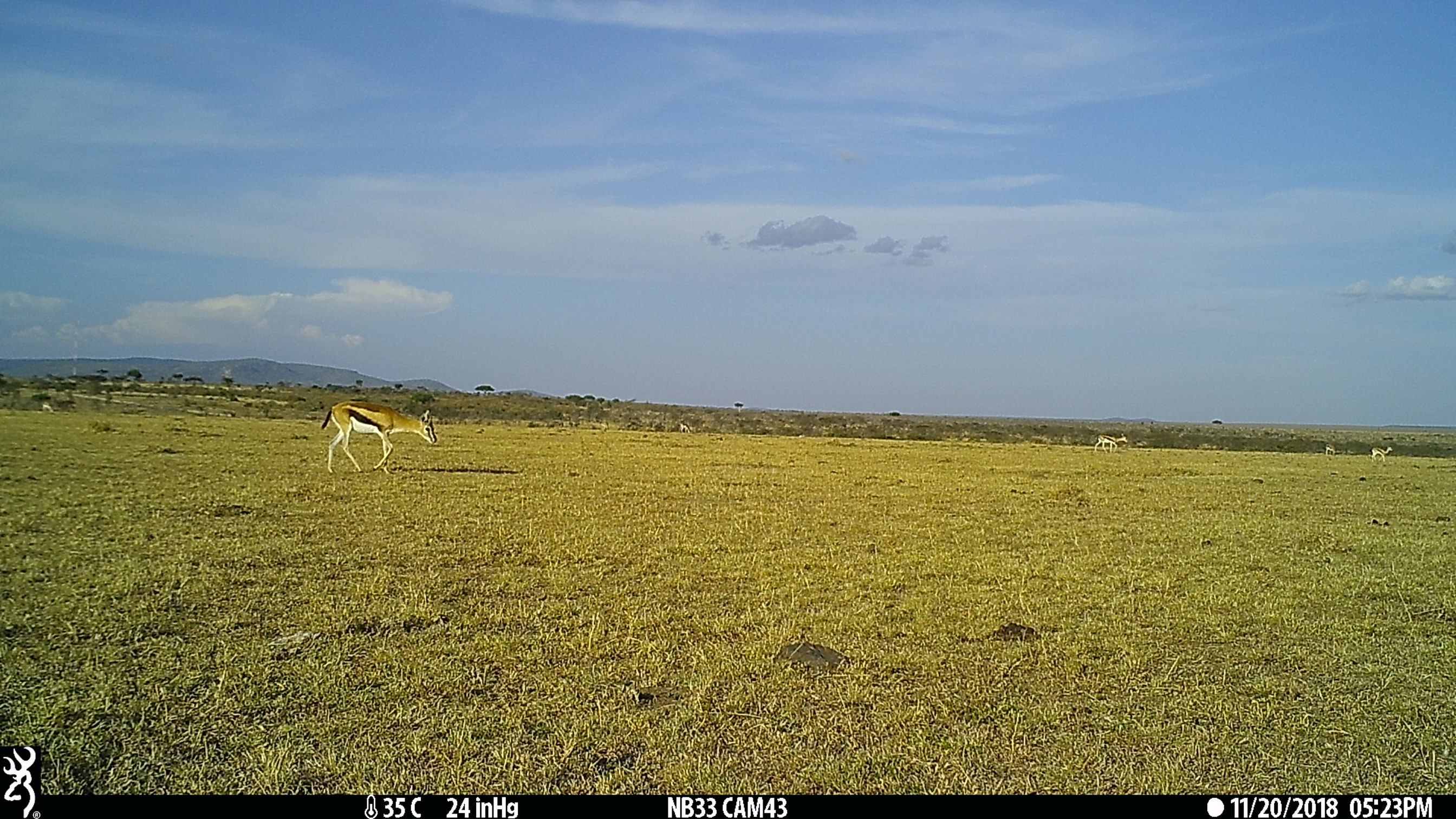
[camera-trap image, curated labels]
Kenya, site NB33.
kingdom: Animalia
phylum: Chordata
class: Mammalia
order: Artiodactyla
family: Bovidae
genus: Eudorcas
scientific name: Eudorcas thomsonii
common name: thomon's gazelle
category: gazelle thomsons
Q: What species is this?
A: Gazelle thomsons (thomon's gazelle) (Eudorcas thomsonii).